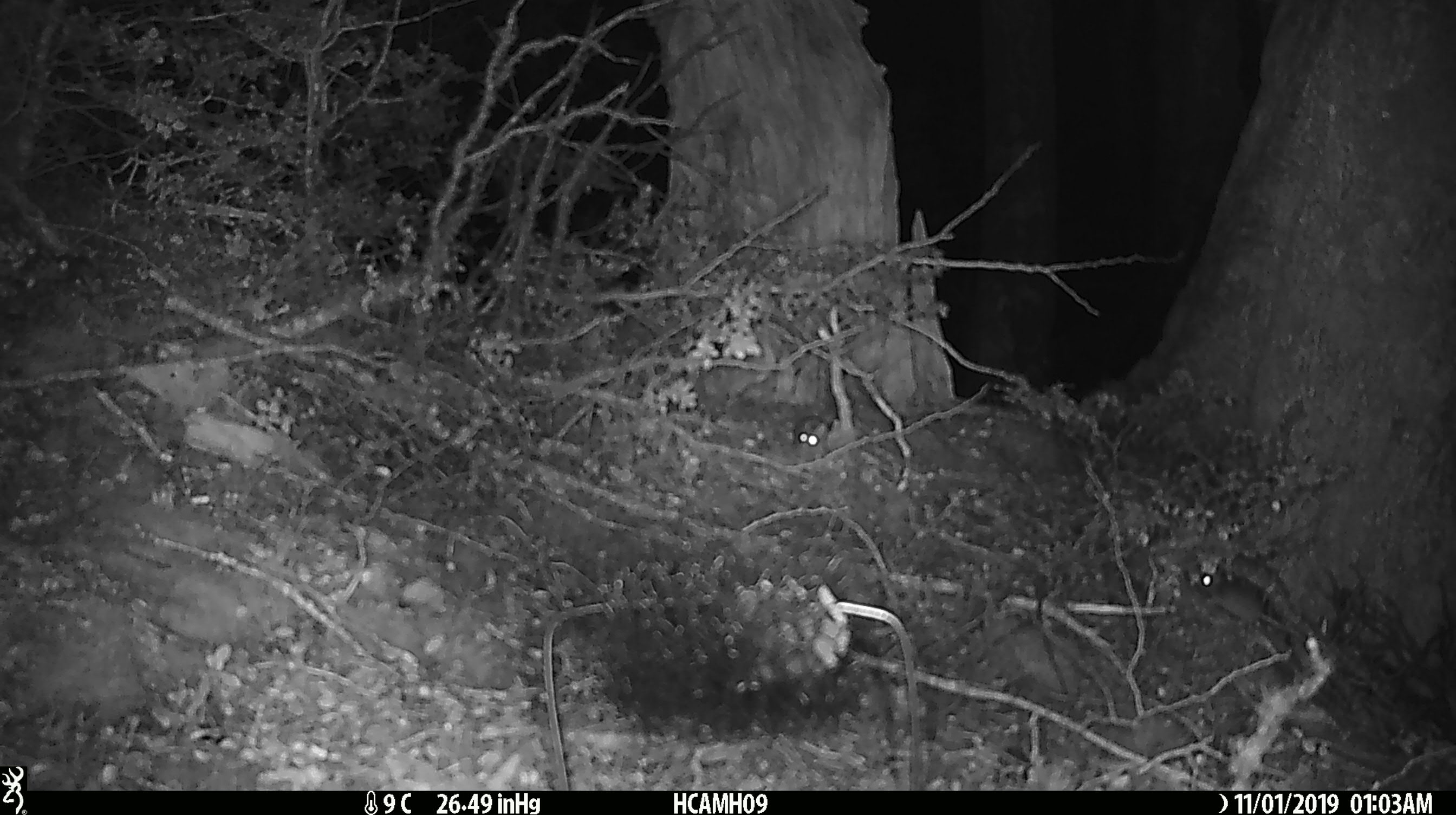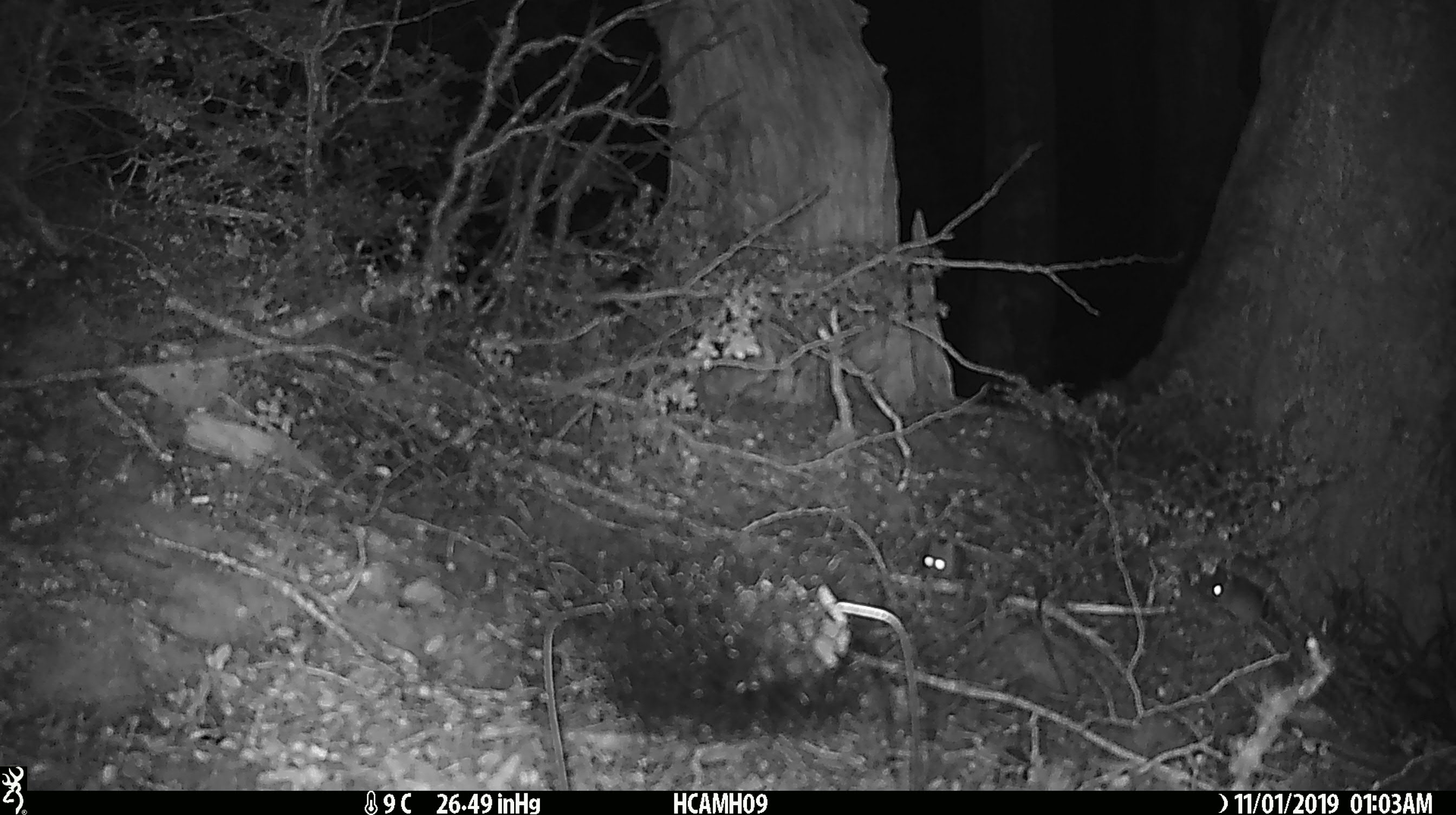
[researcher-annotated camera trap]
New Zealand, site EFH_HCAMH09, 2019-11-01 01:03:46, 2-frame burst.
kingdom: Animalia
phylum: Chordata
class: Mammalia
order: Rodentia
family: Muridae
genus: Mus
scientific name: Mus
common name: mouse